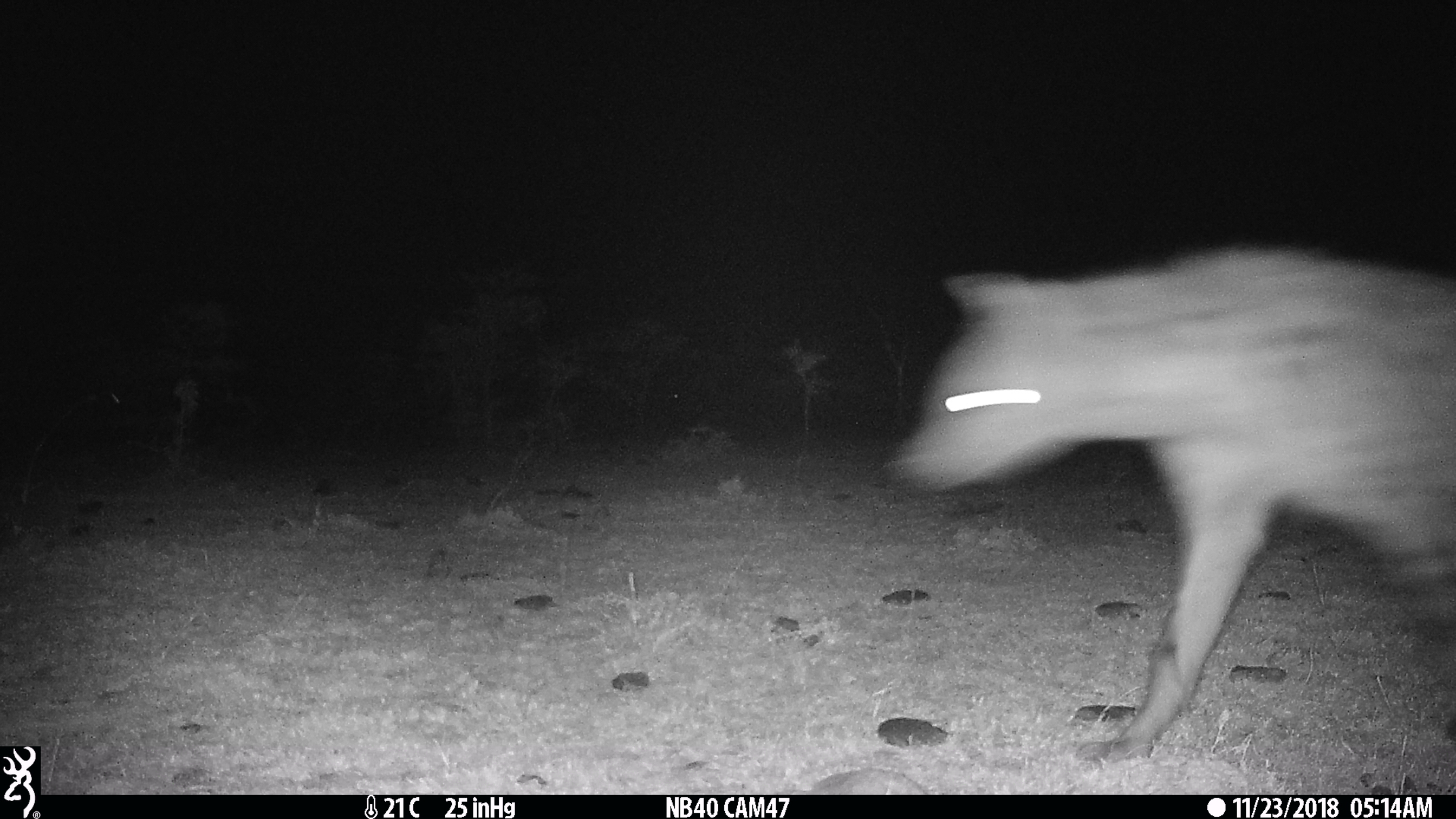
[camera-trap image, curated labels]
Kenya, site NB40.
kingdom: Animalia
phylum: Chordata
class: Mammalia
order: Carnivora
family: Hyaenidae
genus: Crocuta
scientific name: Crocuta crocuta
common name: spotted hyena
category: hyena spotted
Hyena spotted (spotted hyena) (Crocuta crocuta).